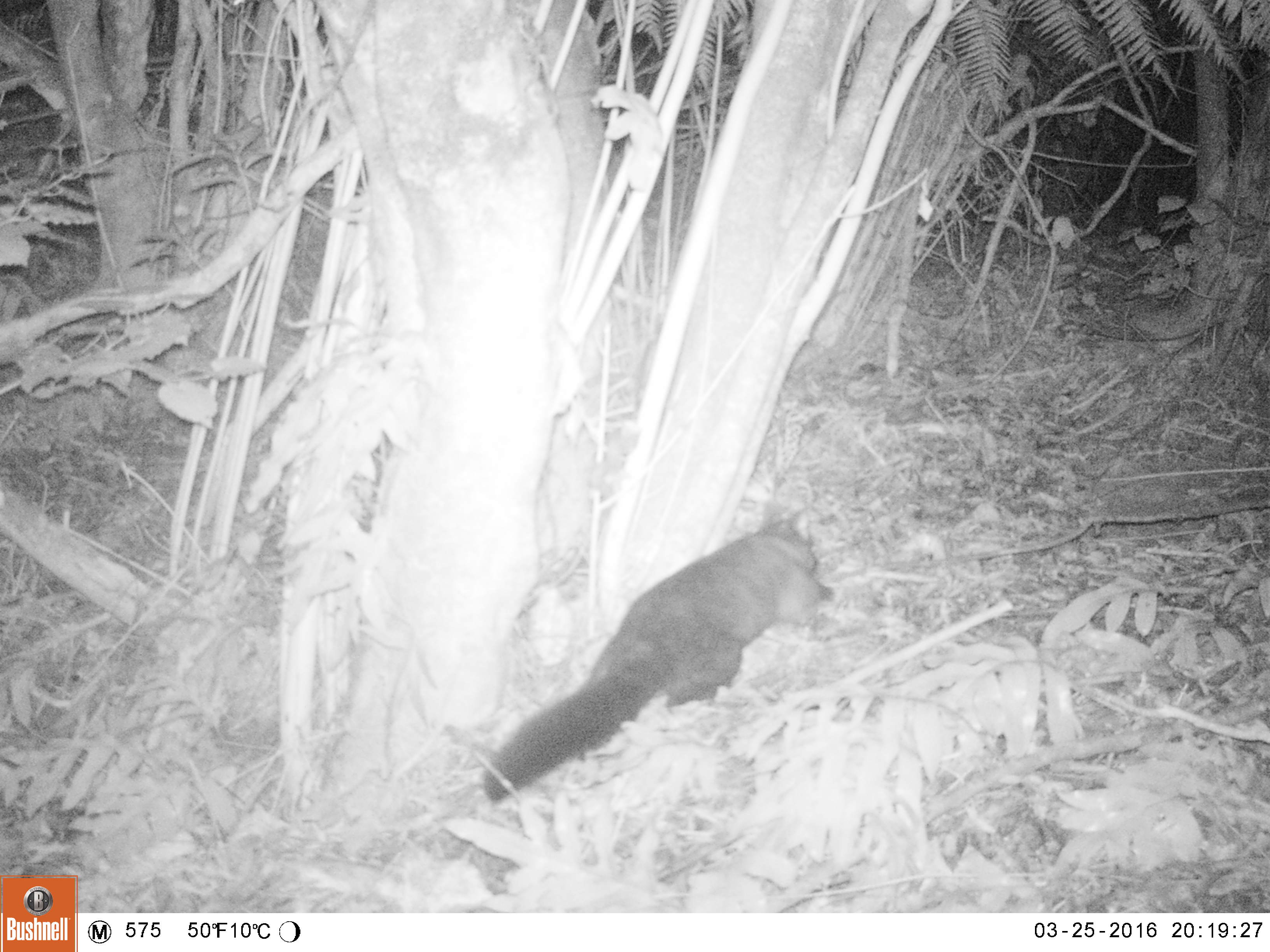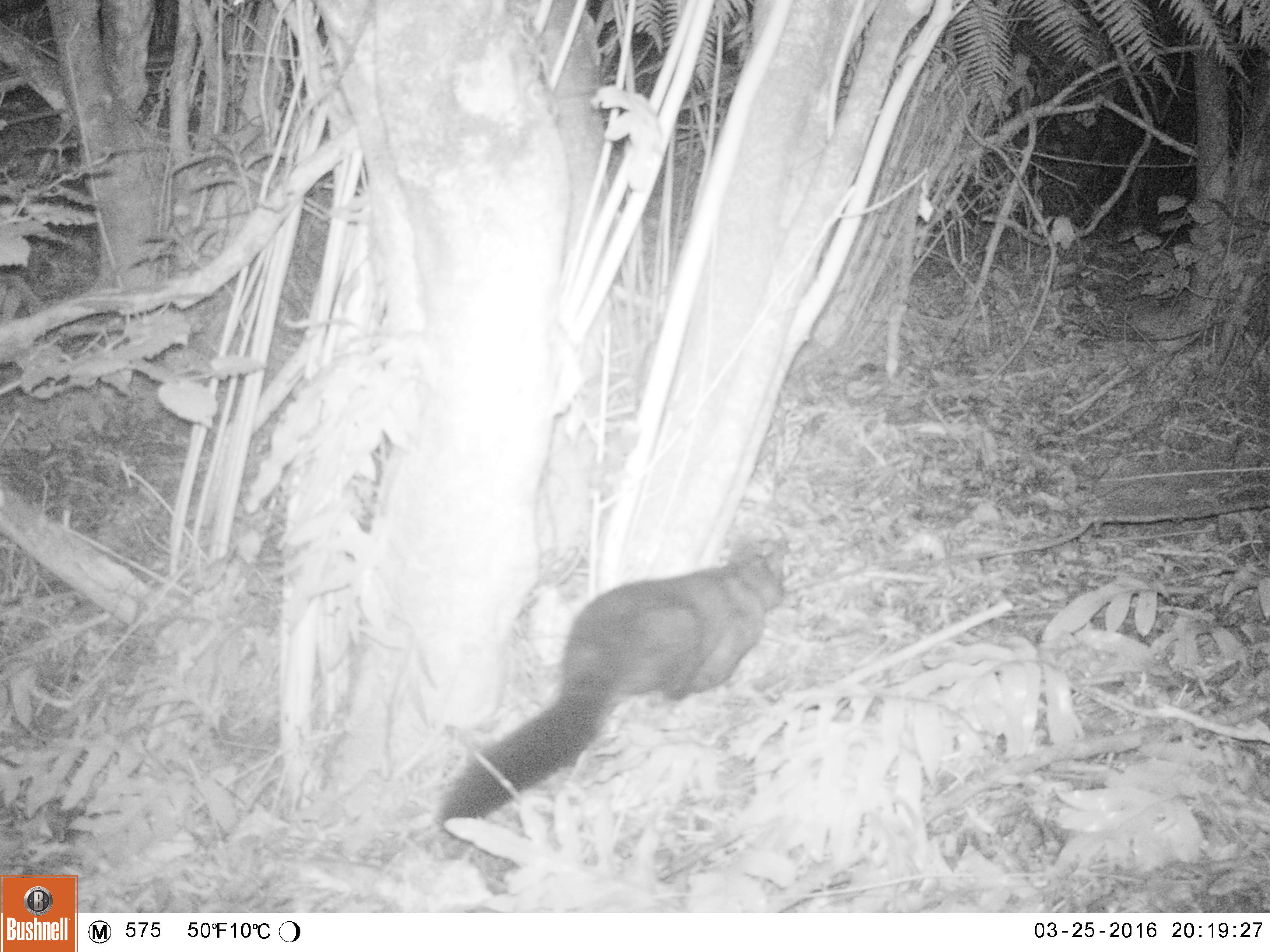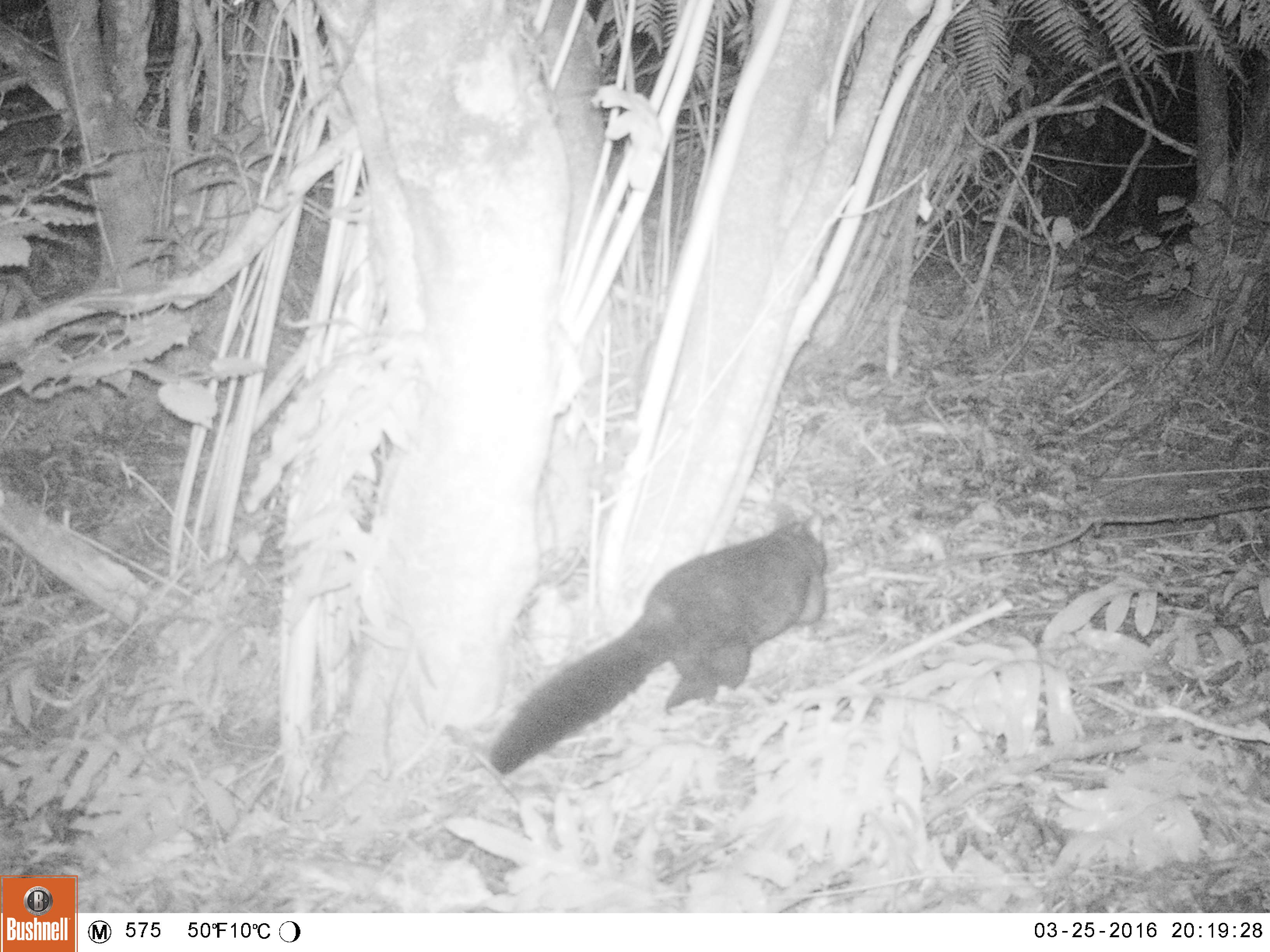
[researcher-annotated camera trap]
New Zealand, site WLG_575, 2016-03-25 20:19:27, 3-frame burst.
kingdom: Animalia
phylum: Chordata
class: Mammalia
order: Diprotodontia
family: Phalangeridae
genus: Trichosurus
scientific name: Trichosurus vulpecula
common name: common brushtail possum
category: possum